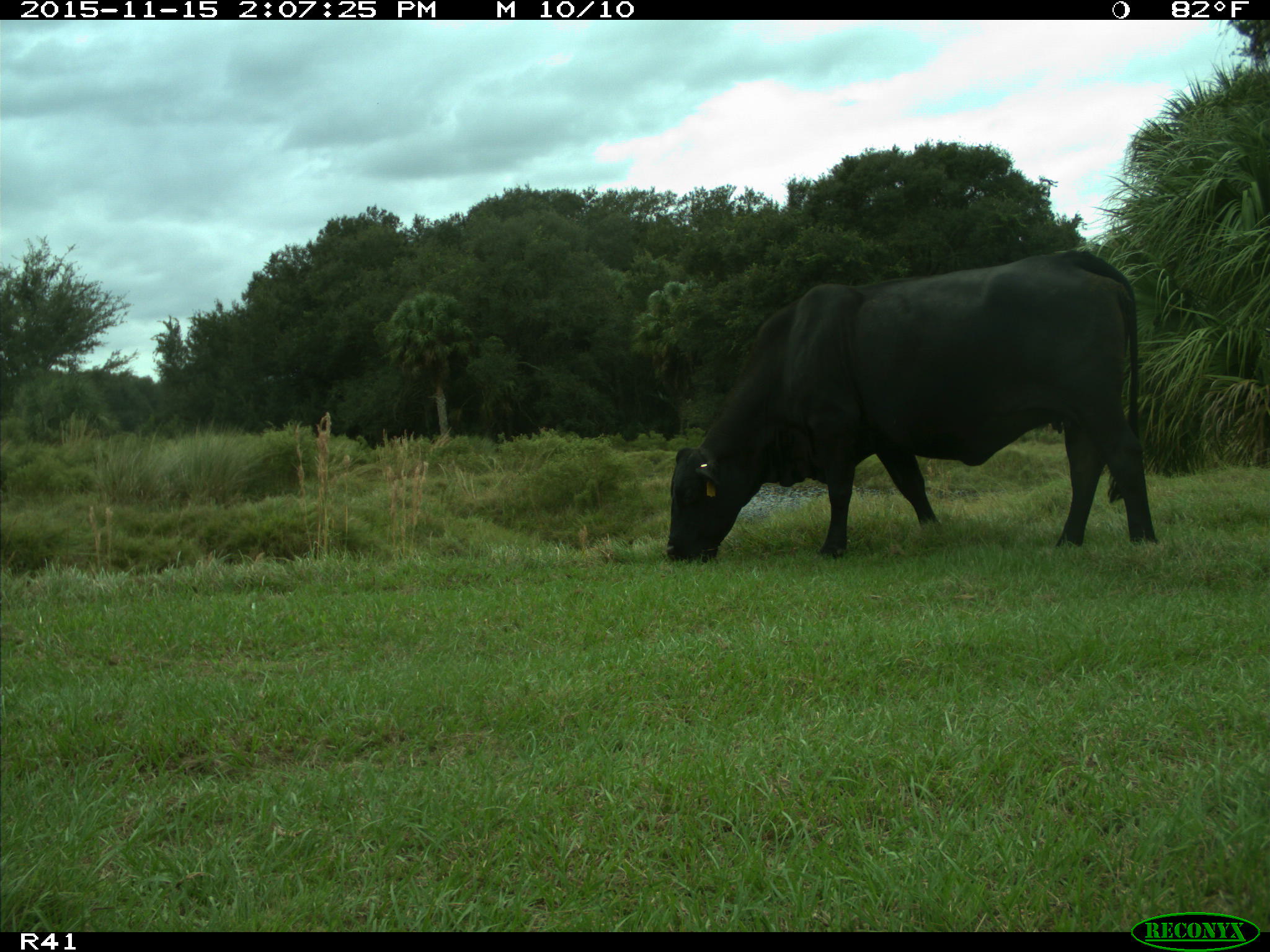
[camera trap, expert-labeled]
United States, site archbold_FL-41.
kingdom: Animalia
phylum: Chordata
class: Mammalia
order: Artiodactyla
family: Bovidae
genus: Bos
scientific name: Bos taurus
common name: domestic cow